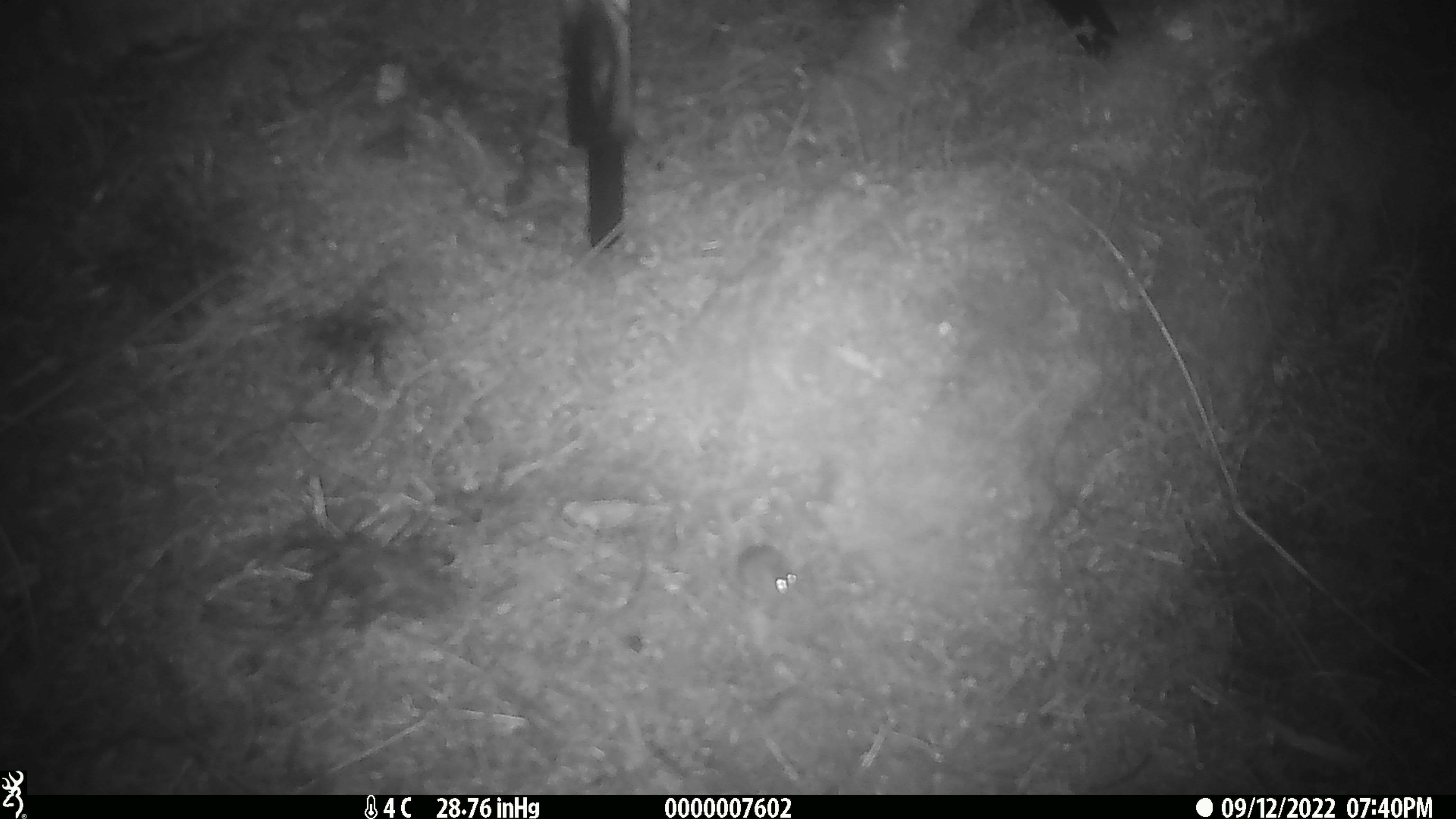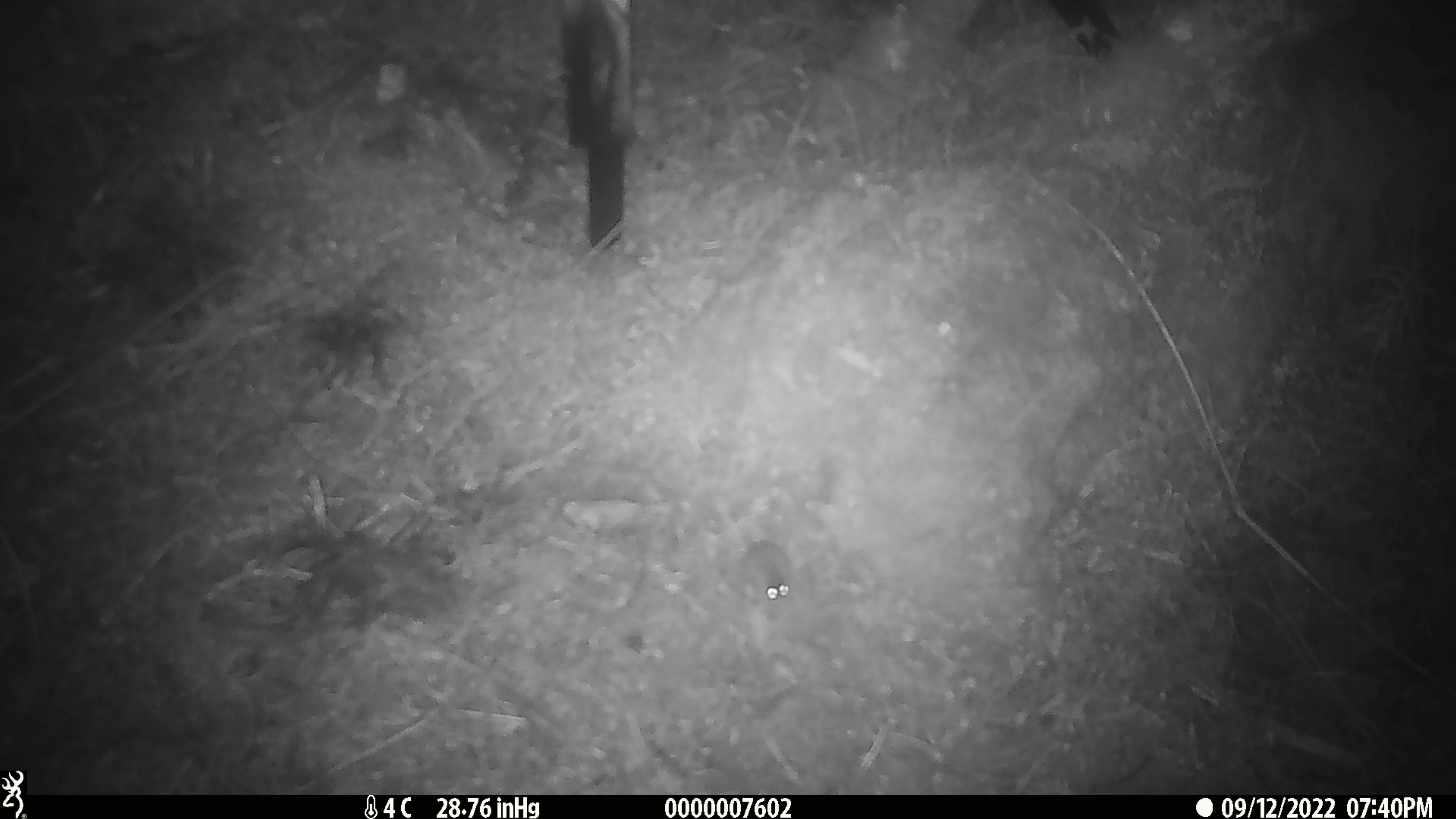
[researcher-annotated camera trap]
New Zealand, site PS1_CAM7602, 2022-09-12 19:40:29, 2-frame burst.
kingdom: Animalia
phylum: Chordata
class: Mammalia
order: Rodentia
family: Muridae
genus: Mus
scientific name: Mus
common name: mouse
Mouse (Mus).